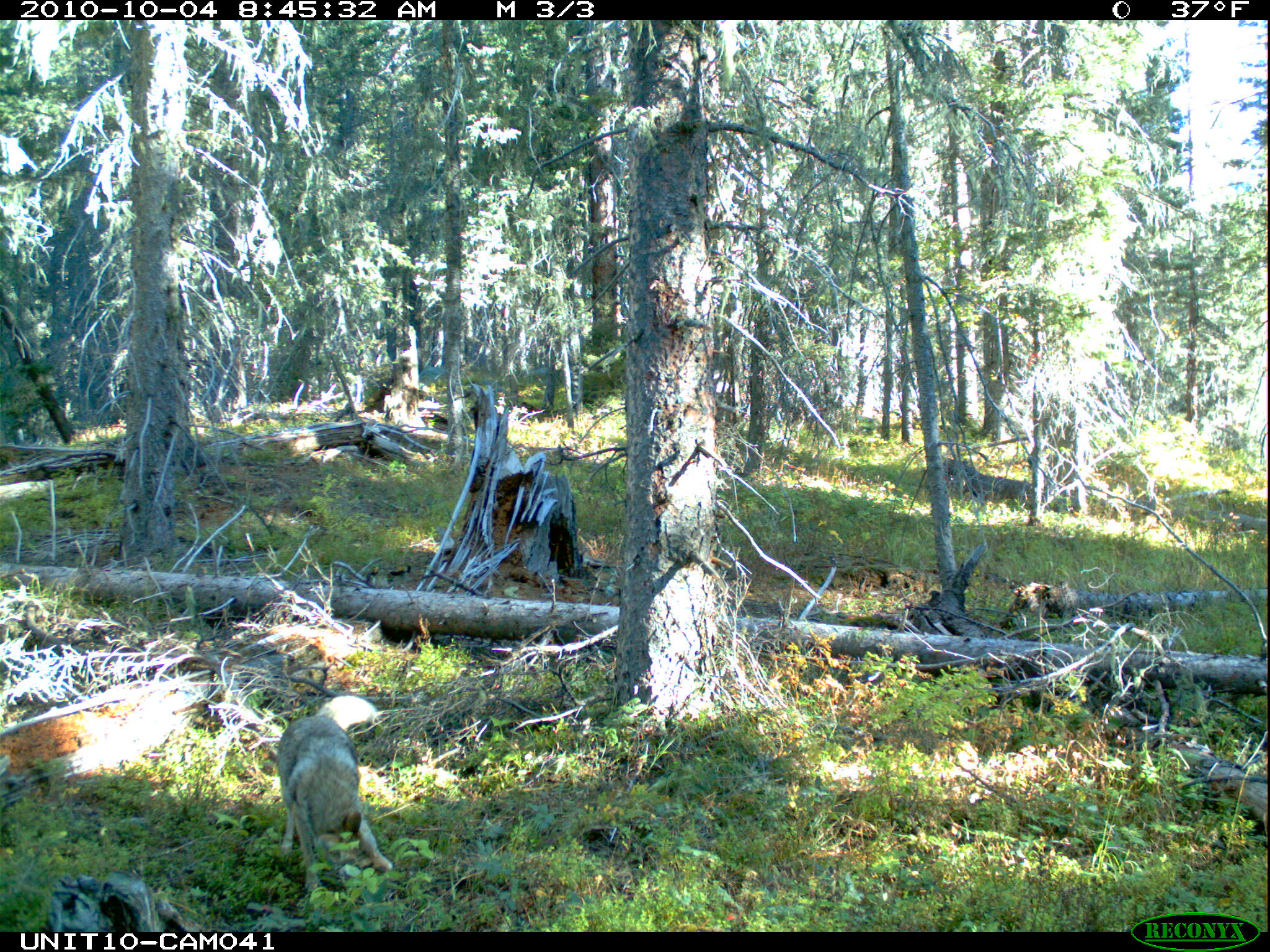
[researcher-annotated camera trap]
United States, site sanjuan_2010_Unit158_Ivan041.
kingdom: Animalia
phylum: Chordata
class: Mammalia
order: Carnivora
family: Canidae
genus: Canis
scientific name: Canis latrans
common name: coyote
Canis latrans (coyote).